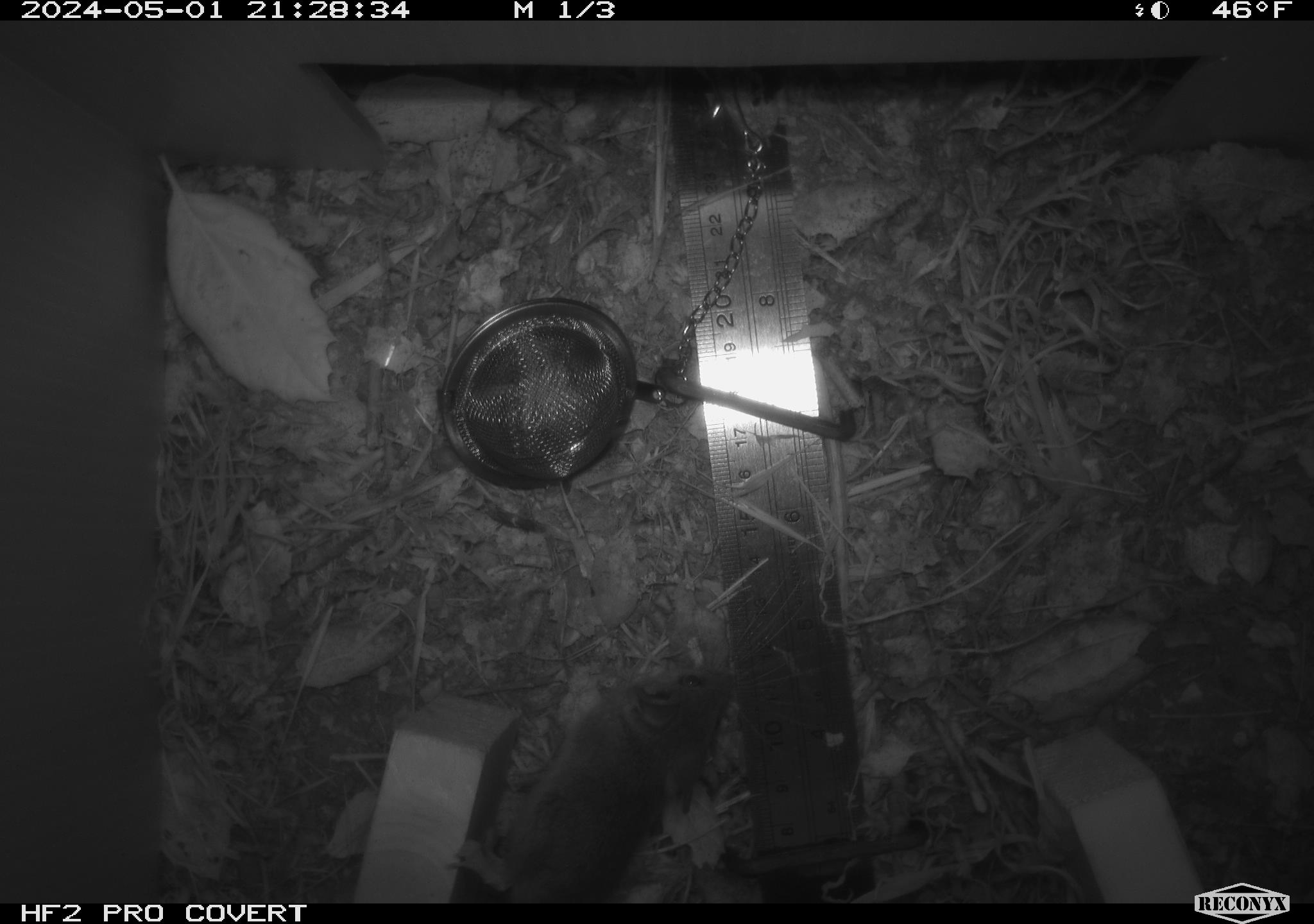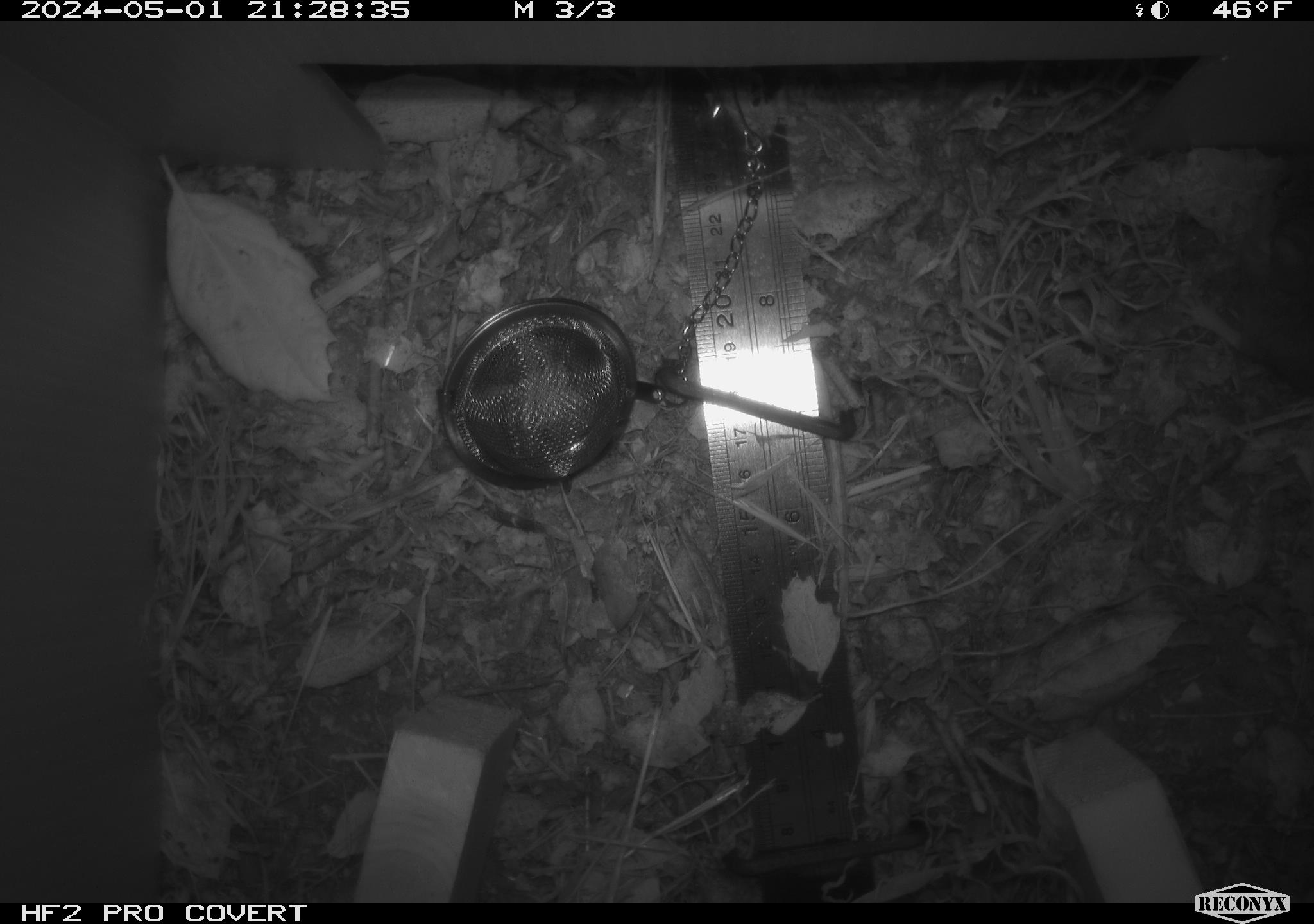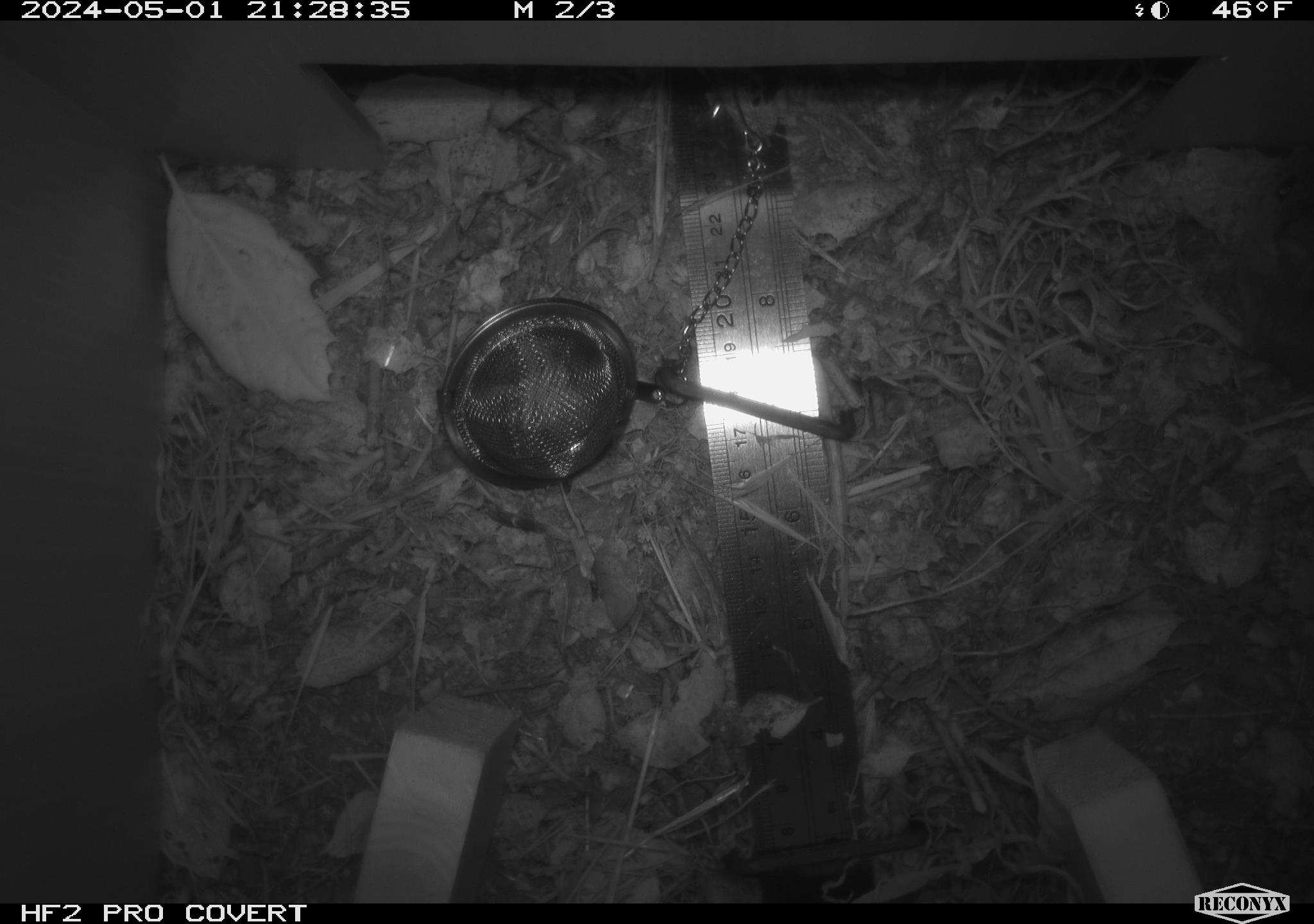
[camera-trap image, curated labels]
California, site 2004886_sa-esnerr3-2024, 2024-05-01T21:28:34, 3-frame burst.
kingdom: Animalia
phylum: Chordata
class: Mammalia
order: Rodentia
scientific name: Rodentia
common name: rodent